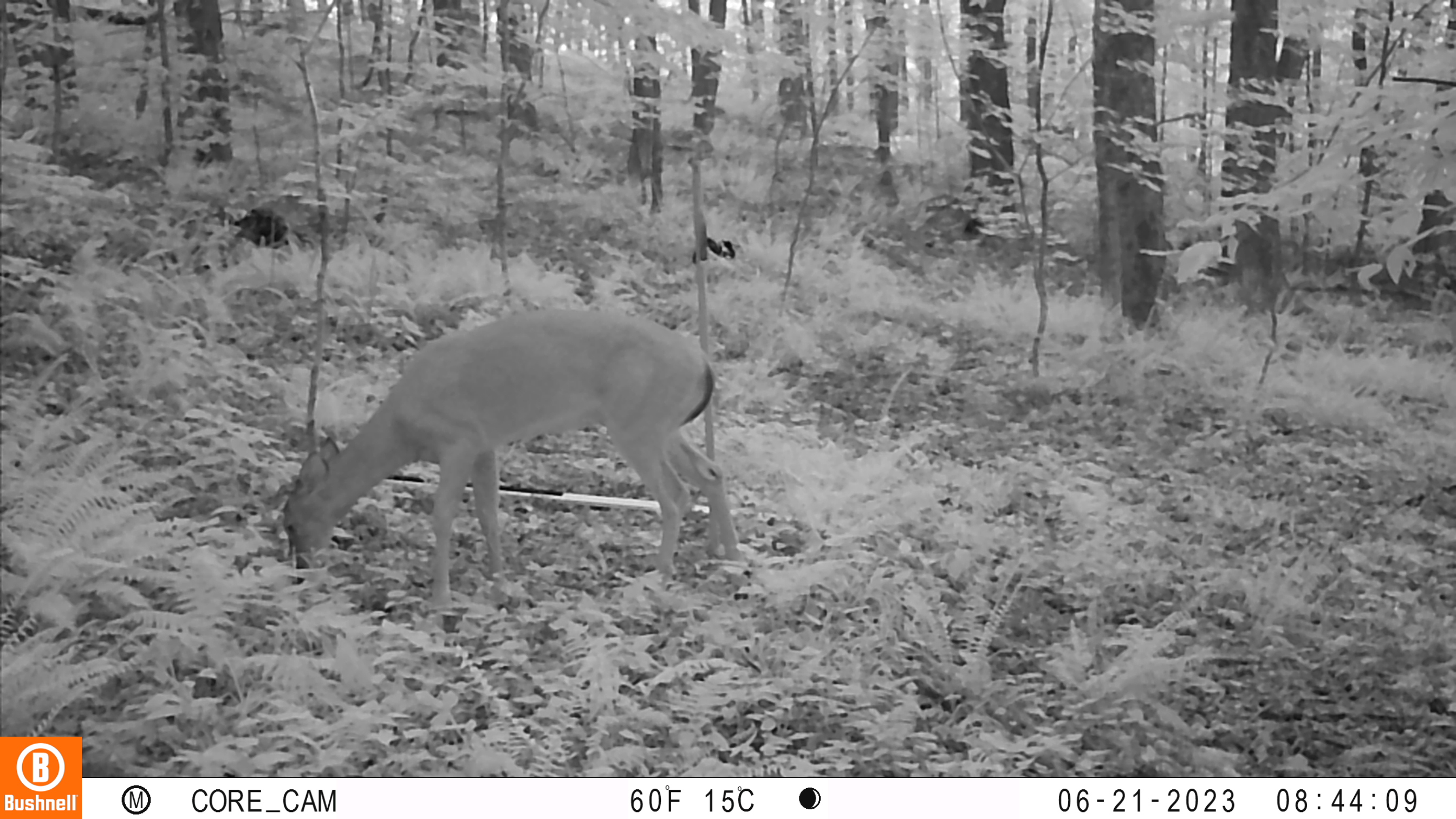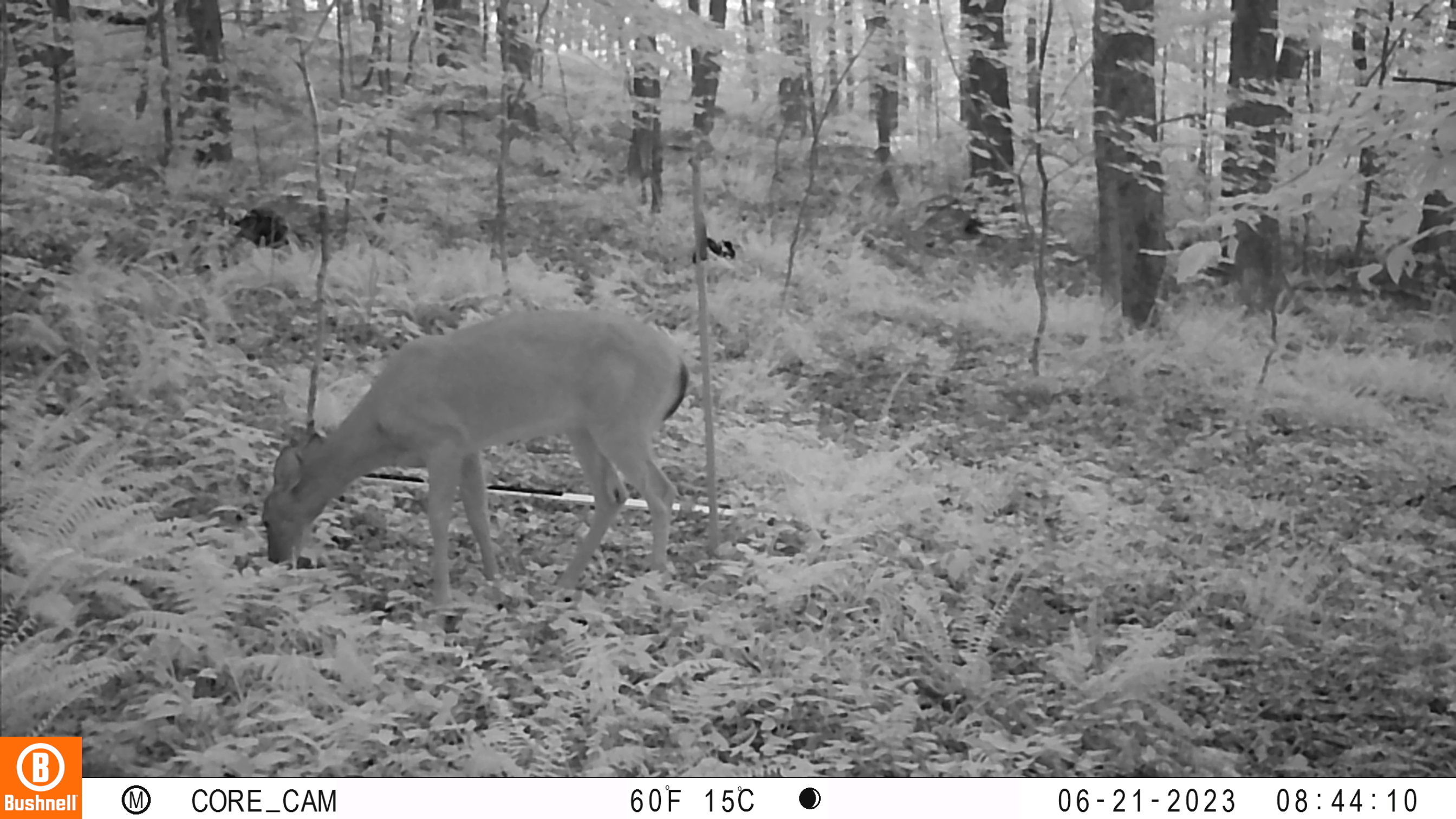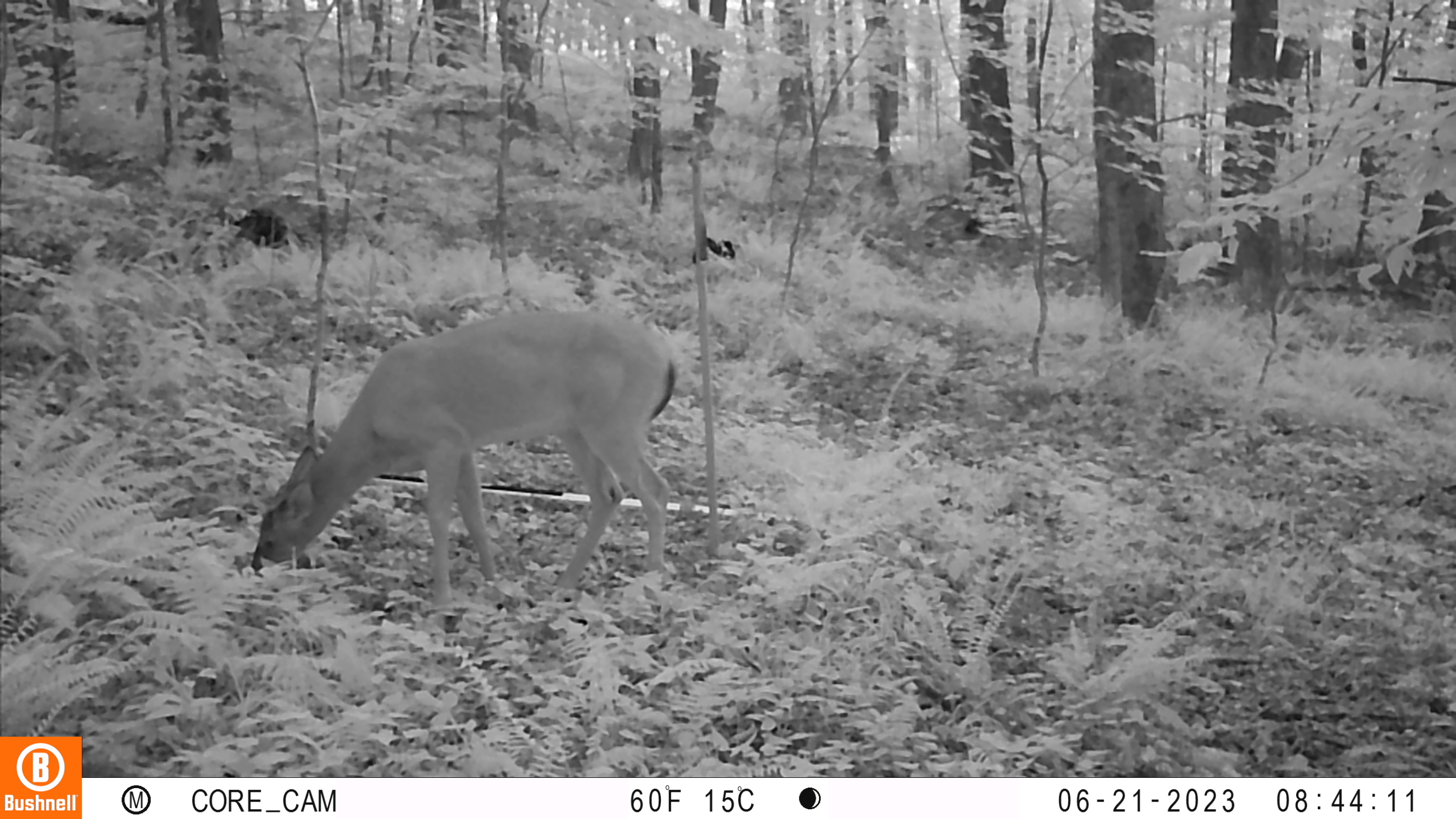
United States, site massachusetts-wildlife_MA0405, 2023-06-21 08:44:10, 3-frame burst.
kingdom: Animalia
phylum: Chordata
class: Mammalia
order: Artiodactyla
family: Cervidae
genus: Odocoileus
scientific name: Odocoileus virginianus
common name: white-tailed deer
White-tailed deer (Odocoileus virginianus).